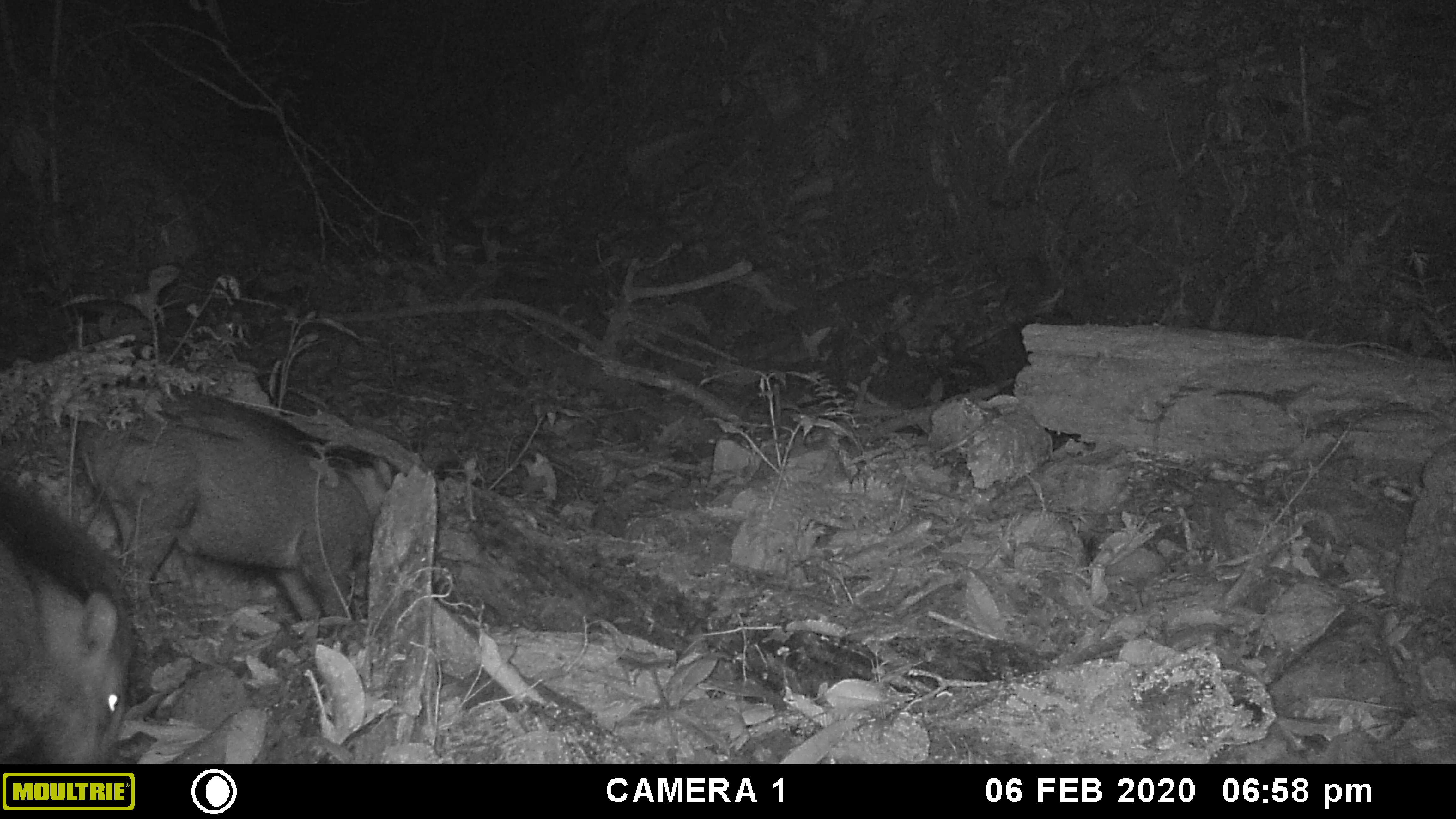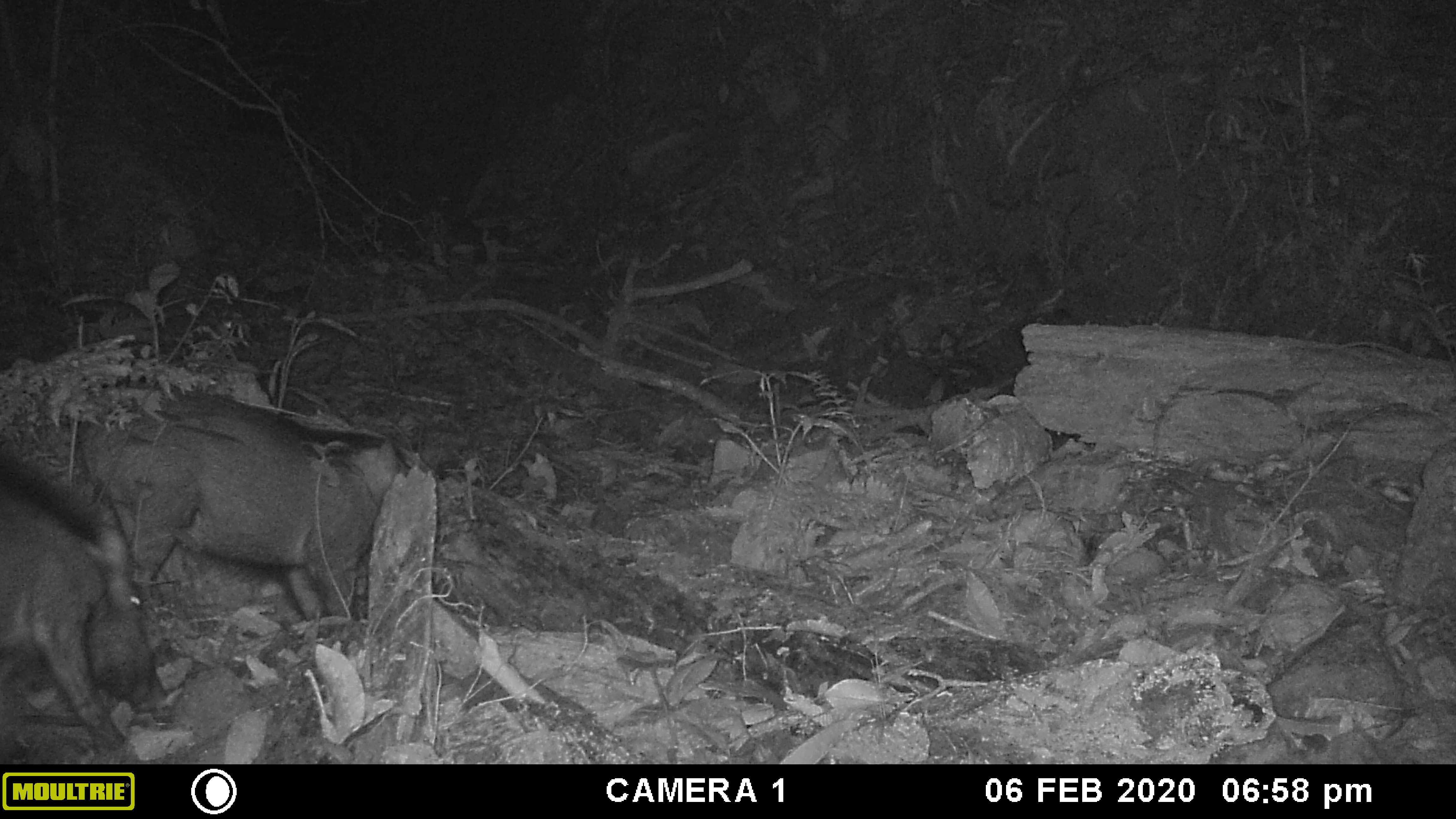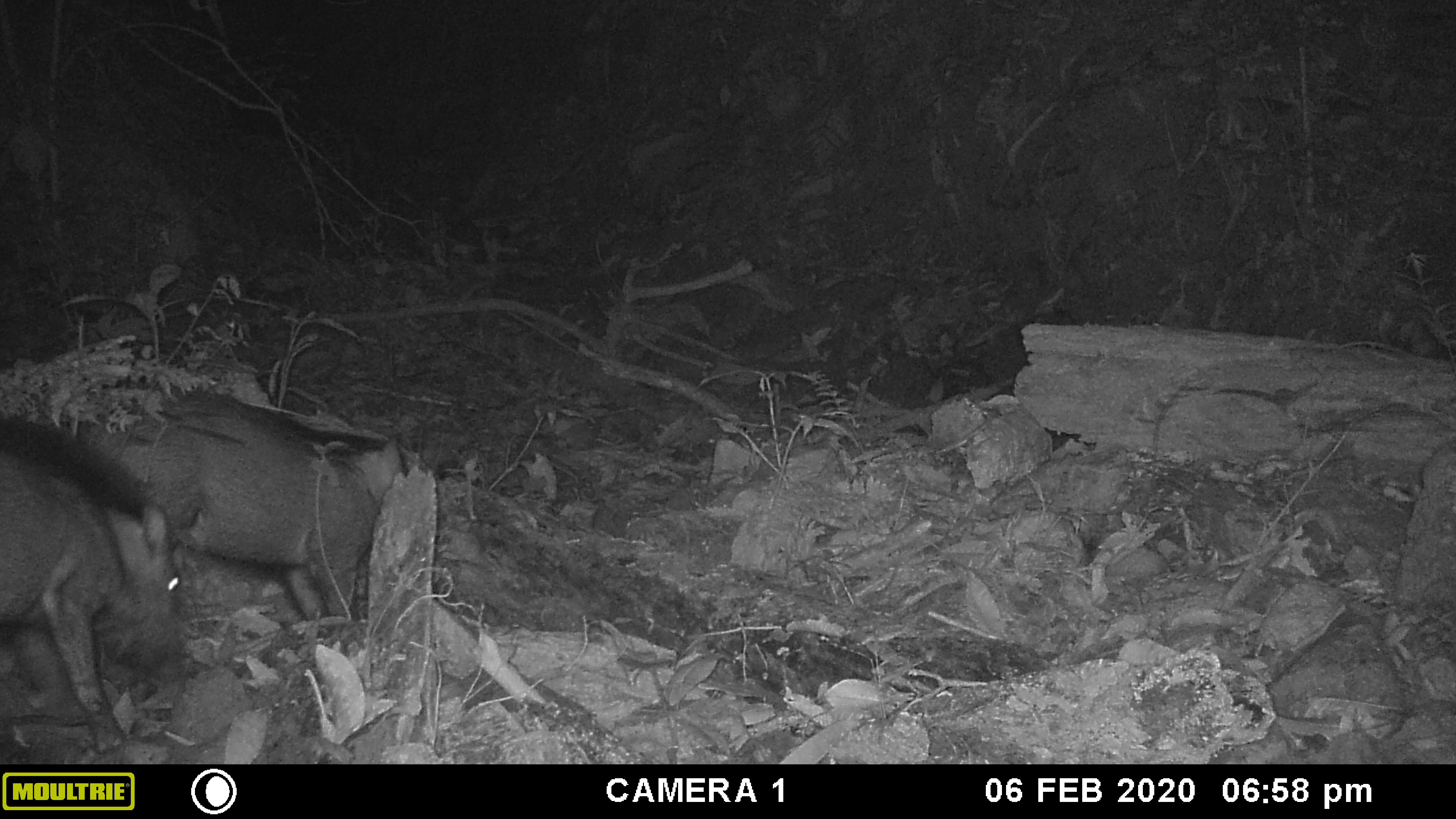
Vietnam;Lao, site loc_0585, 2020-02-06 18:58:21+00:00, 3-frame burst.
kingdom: Animalia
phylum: Chordata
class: Mammalia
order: Artiodactyla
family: Suidae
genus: Sus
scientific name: Sus scrofa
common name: eurasian wild pig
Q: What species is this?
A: Eurasian wild pig (Sus scrofa).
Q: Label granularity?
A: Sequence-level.